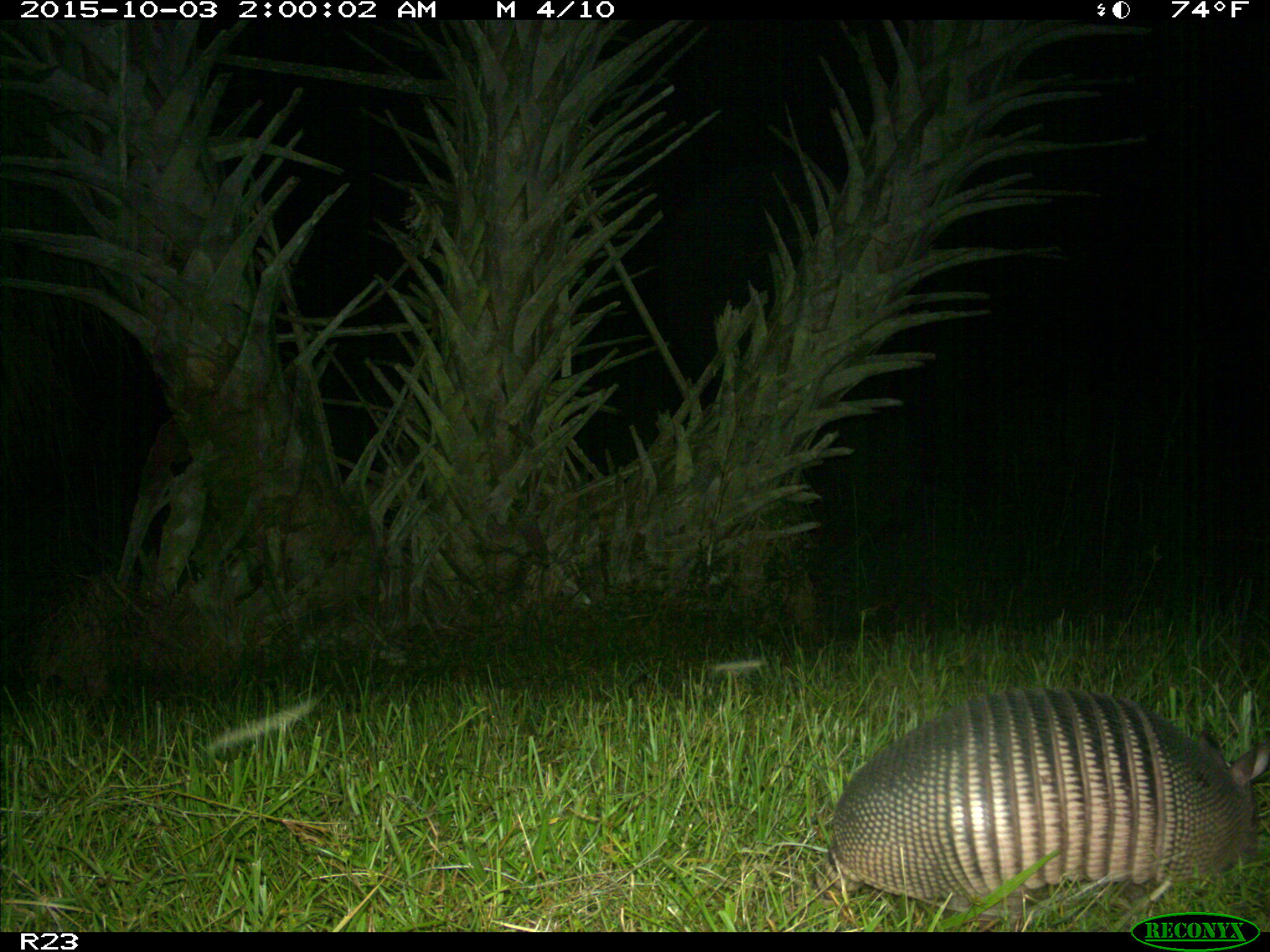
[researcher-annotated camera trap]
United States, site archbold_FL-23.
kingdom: Animalia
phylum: Chordata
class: Mammalia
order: Cingulata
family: Dasypodidae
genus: Dasypus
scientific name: Dasypus novemcinctus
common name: nine-banded armadillo